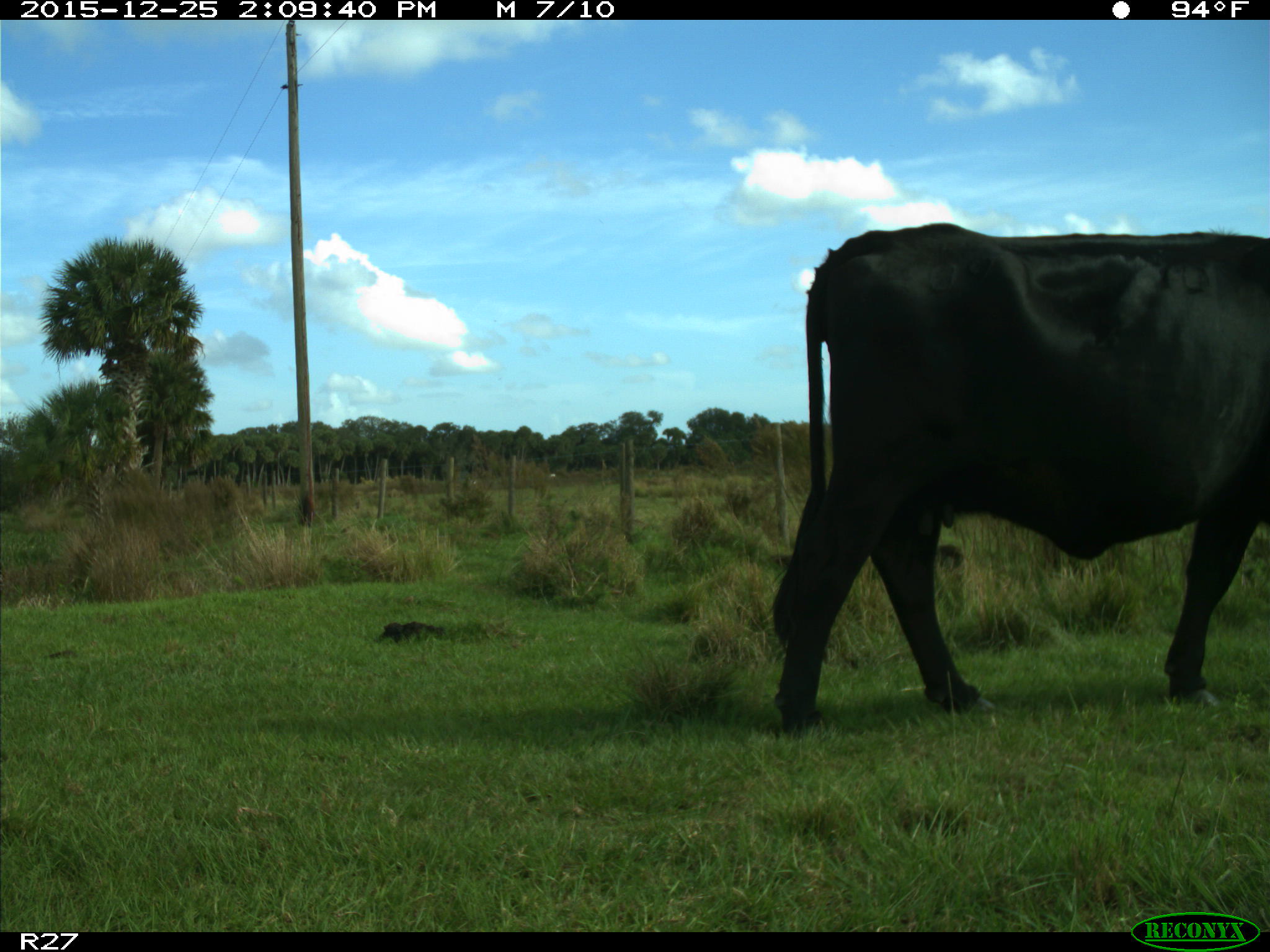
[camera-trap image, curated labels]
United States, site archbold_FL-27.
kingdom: Animalia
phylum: Chordata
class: Mammalia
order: Artiodactyla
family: Bovidae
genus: Bos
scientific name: Bos taurus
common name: domestic cow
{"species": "Bos taurus (domestic cow)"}